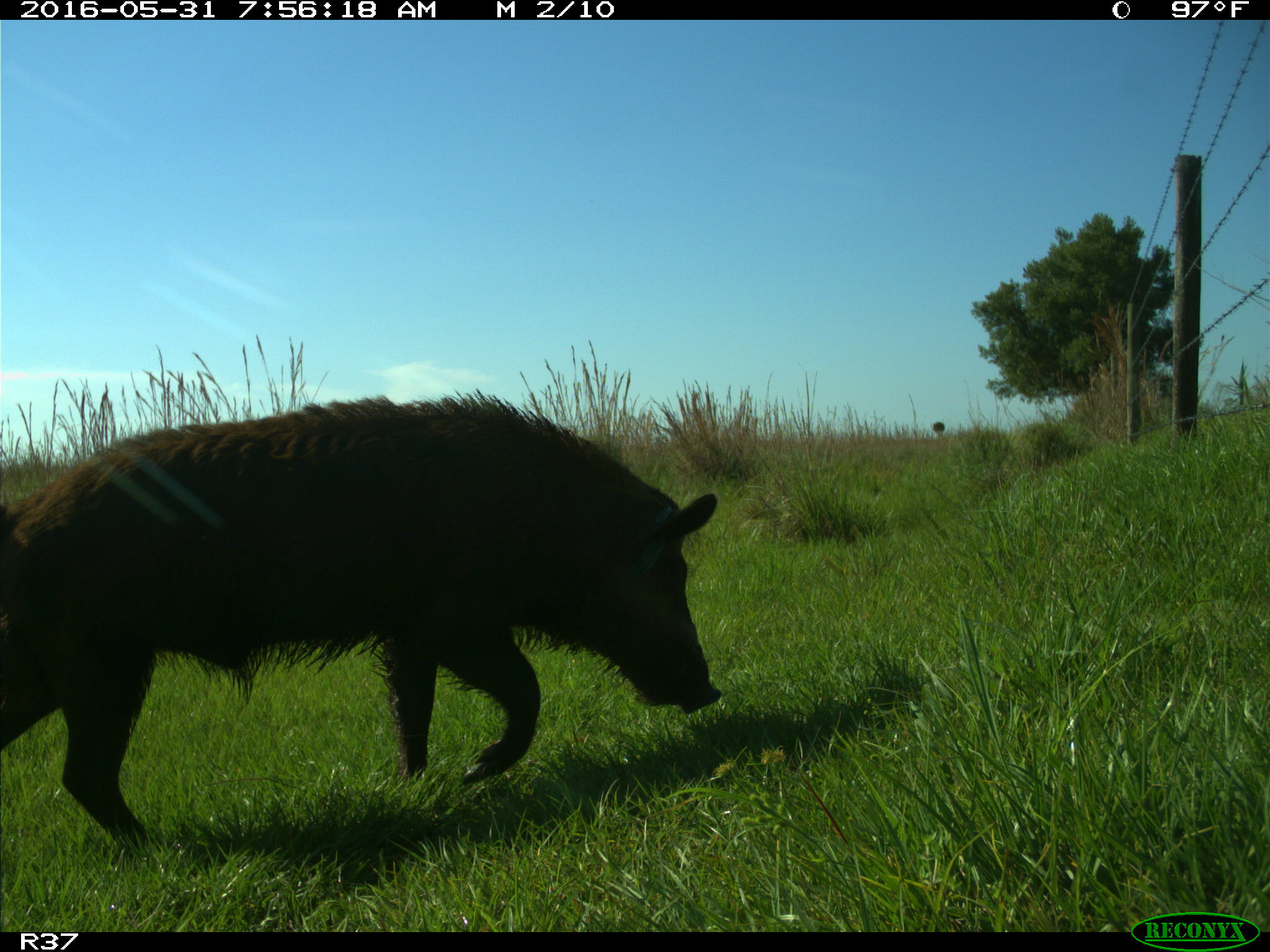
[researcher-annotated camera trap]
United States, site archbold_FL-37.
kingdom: Animalia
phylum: Chordata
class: Mammalia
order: Artiodactyla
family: Suidae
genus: Sus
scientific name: Sus scrofa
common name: wild boar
Sus scrofa (wild boar).